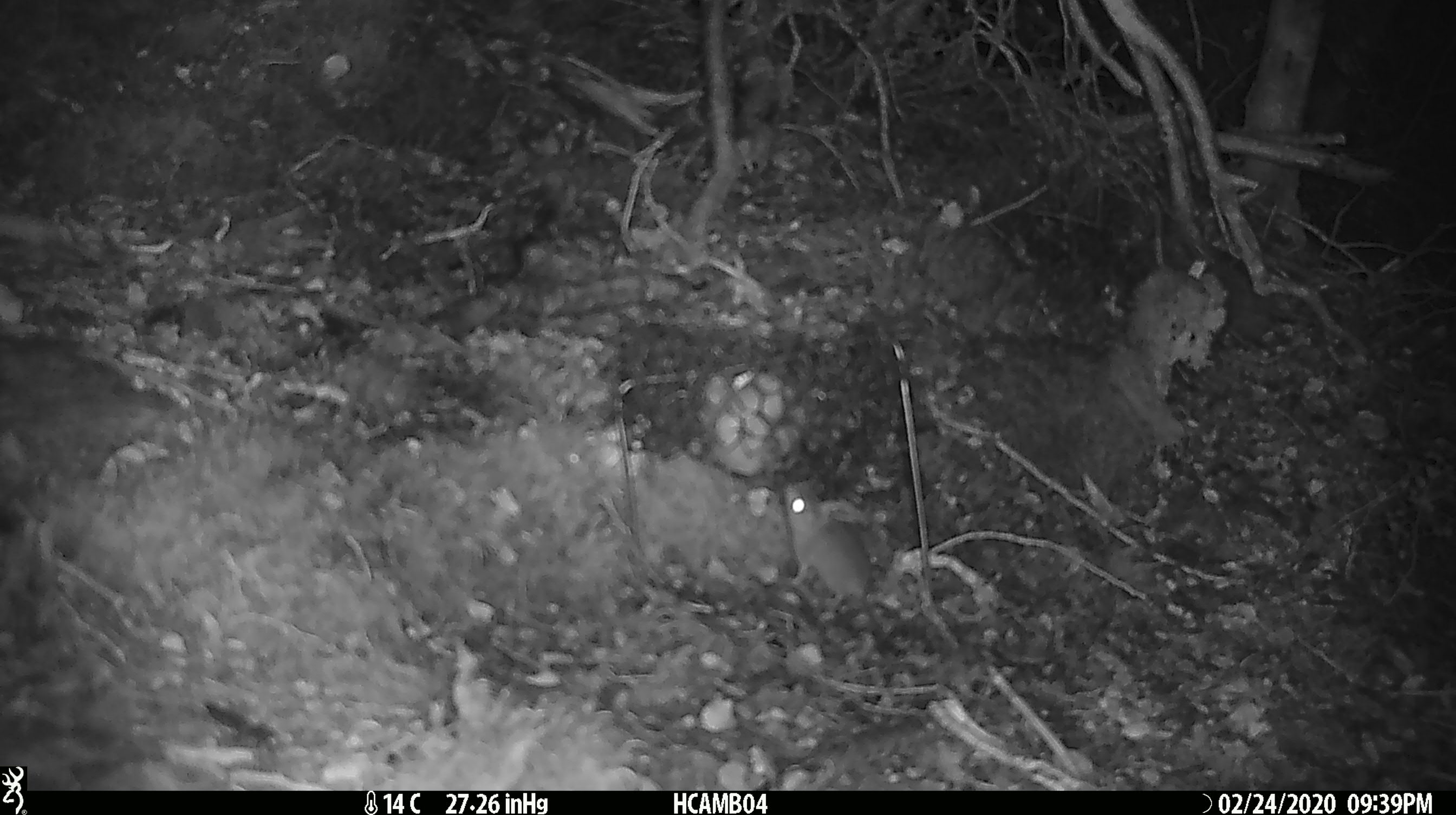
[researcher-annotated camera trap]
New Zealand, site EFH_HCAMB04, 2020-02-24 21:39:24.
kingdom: Animalia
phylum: Chordata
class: Mammalia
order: Rodentia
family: Muridae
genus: Mus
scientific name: Mus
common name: mouse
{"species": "mouse (Mus)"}